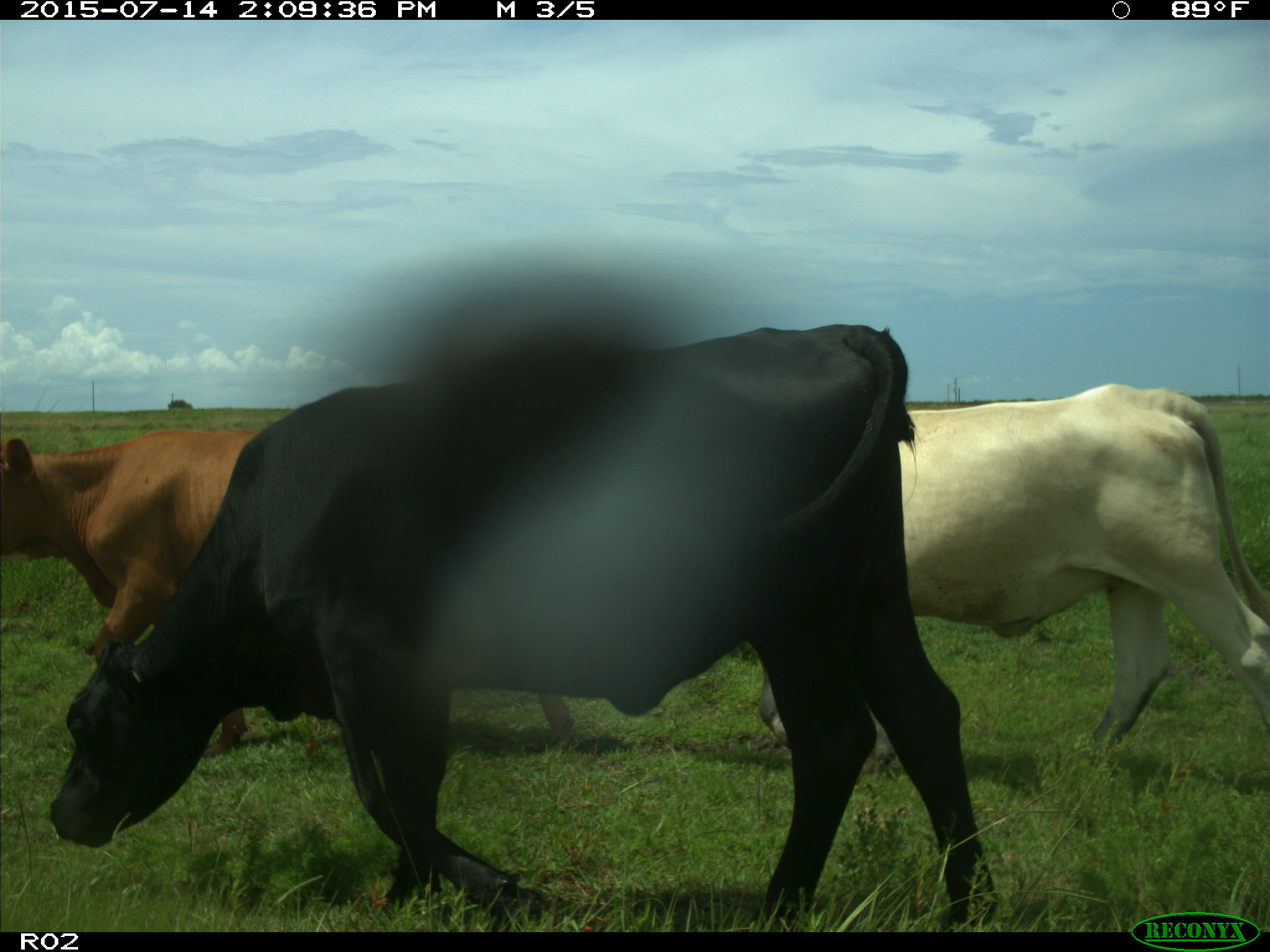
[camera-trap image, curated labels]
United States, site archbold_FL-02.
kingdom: Animalia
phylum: Chordata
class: Mammalia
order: Artiodactyla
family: Bovidae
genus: Bos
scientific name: Bos taurus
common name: domestic cow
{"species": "Bos taurus (domestic cow)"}